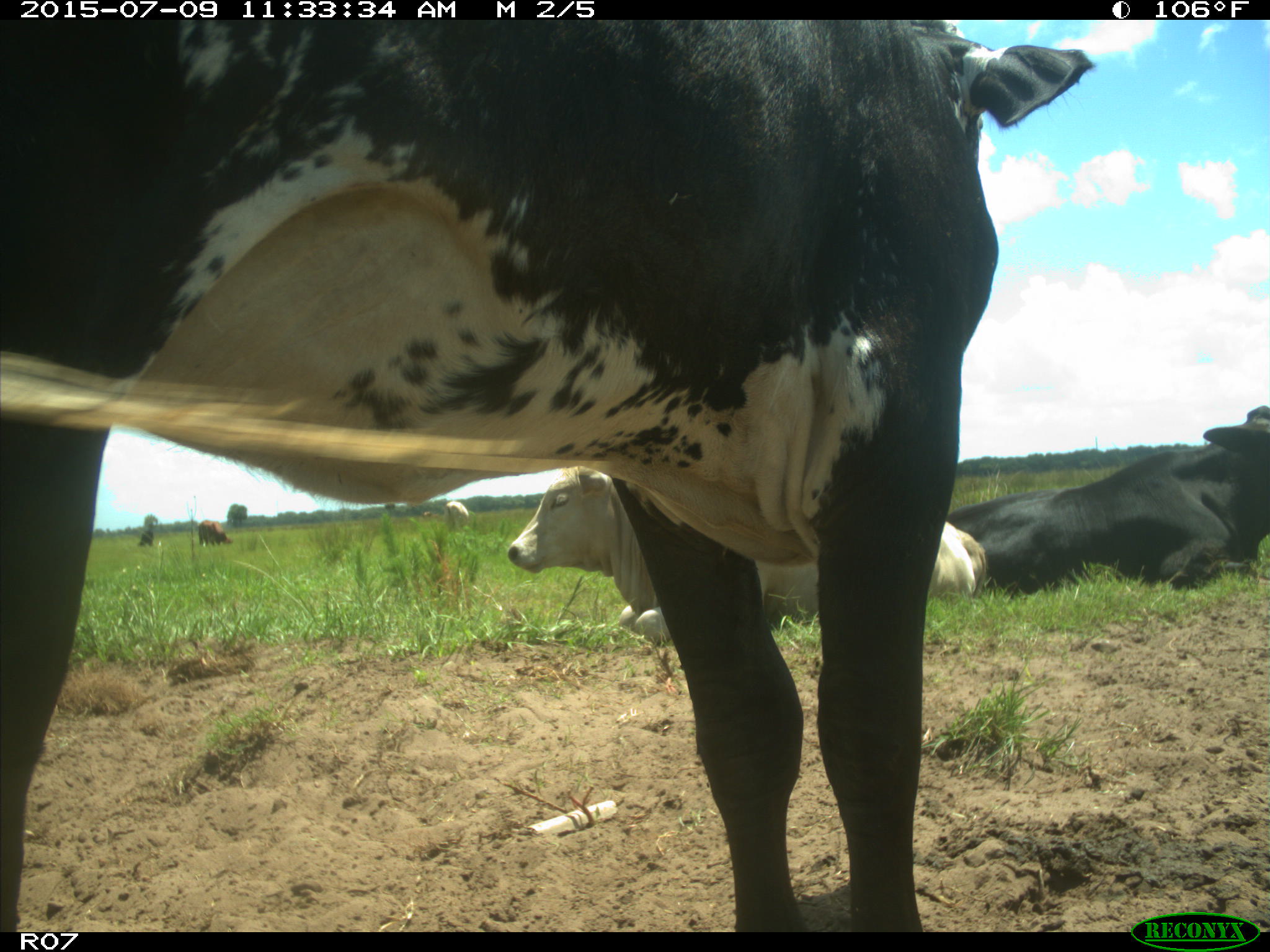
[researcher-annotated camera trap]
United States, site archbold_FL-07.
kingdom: Animalia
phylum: Chordata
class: Mammalia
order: Artiodactyla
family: Bovidae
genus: Bos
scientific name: Bos taurus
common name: domestic cow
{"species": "Bos taurus (domestic cow)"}